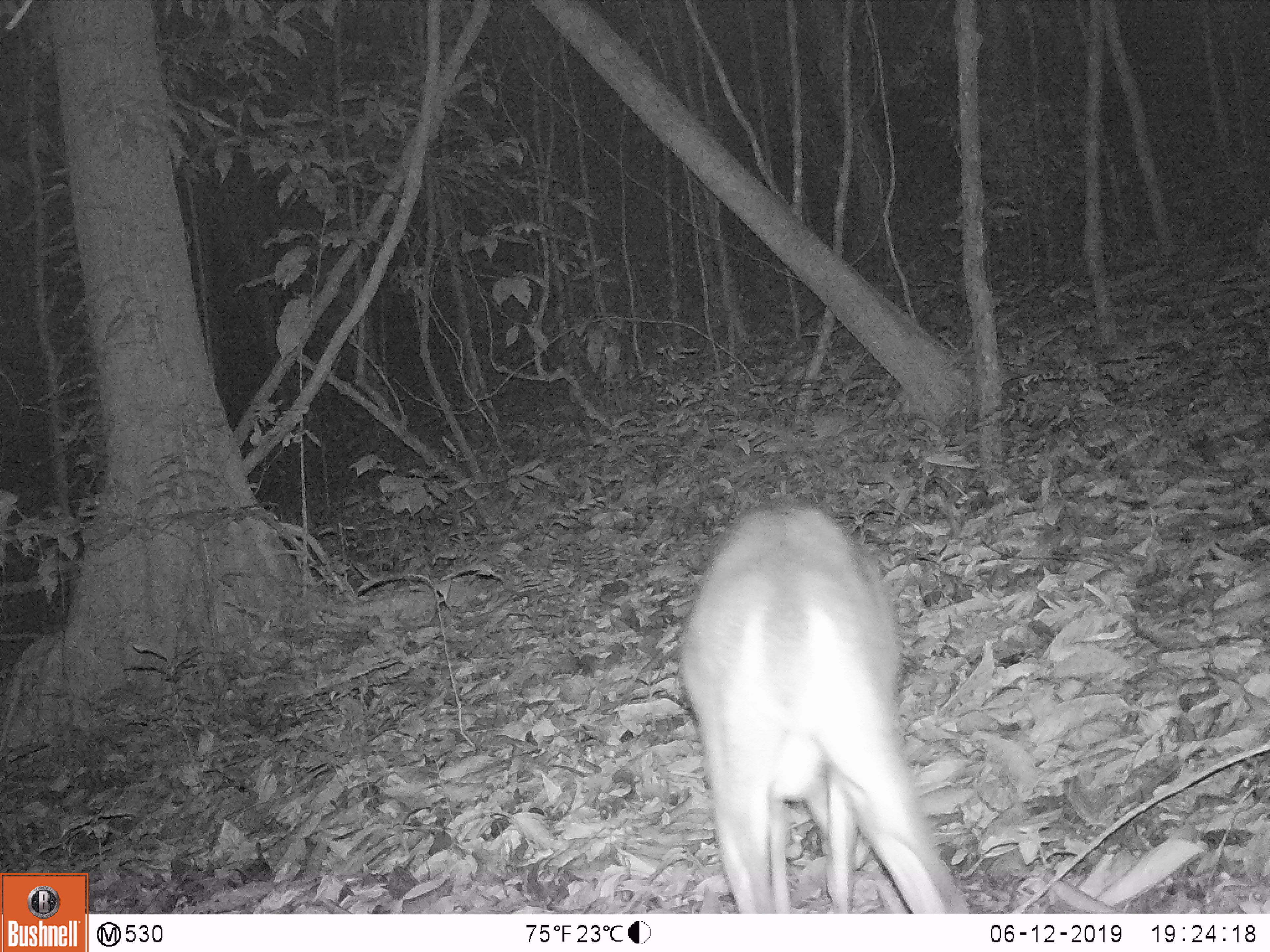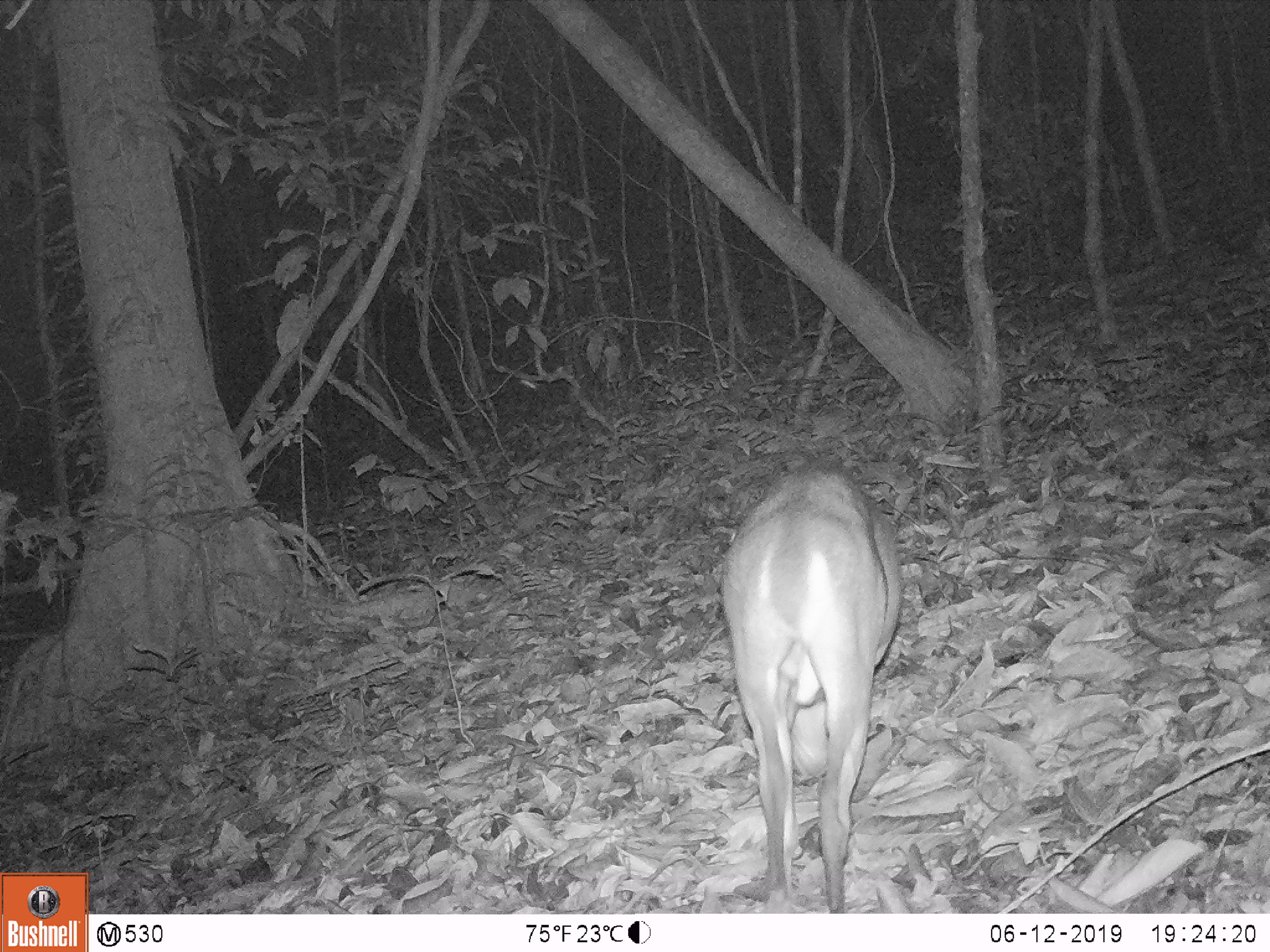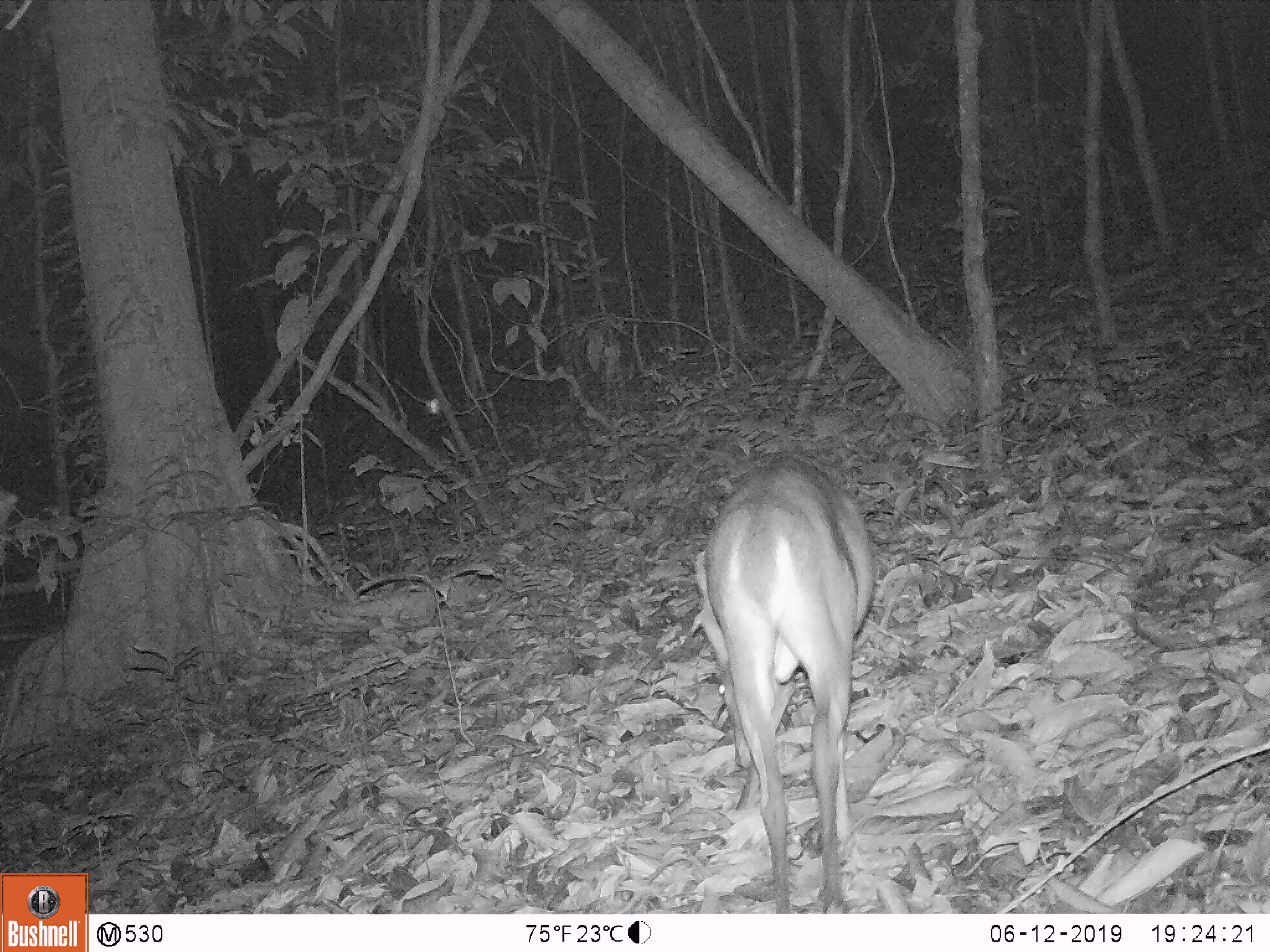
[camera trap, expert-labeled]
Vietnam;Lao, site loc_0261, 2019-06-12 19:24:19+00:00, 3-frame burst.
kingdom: Animalia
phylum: Chordata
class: Mammalia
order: Artiodactyla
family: Cervidae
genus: Muntiacus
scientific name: Muntiacus vuquangensis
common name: large-antlered muntjac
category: large antlered muntjac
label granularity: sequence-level